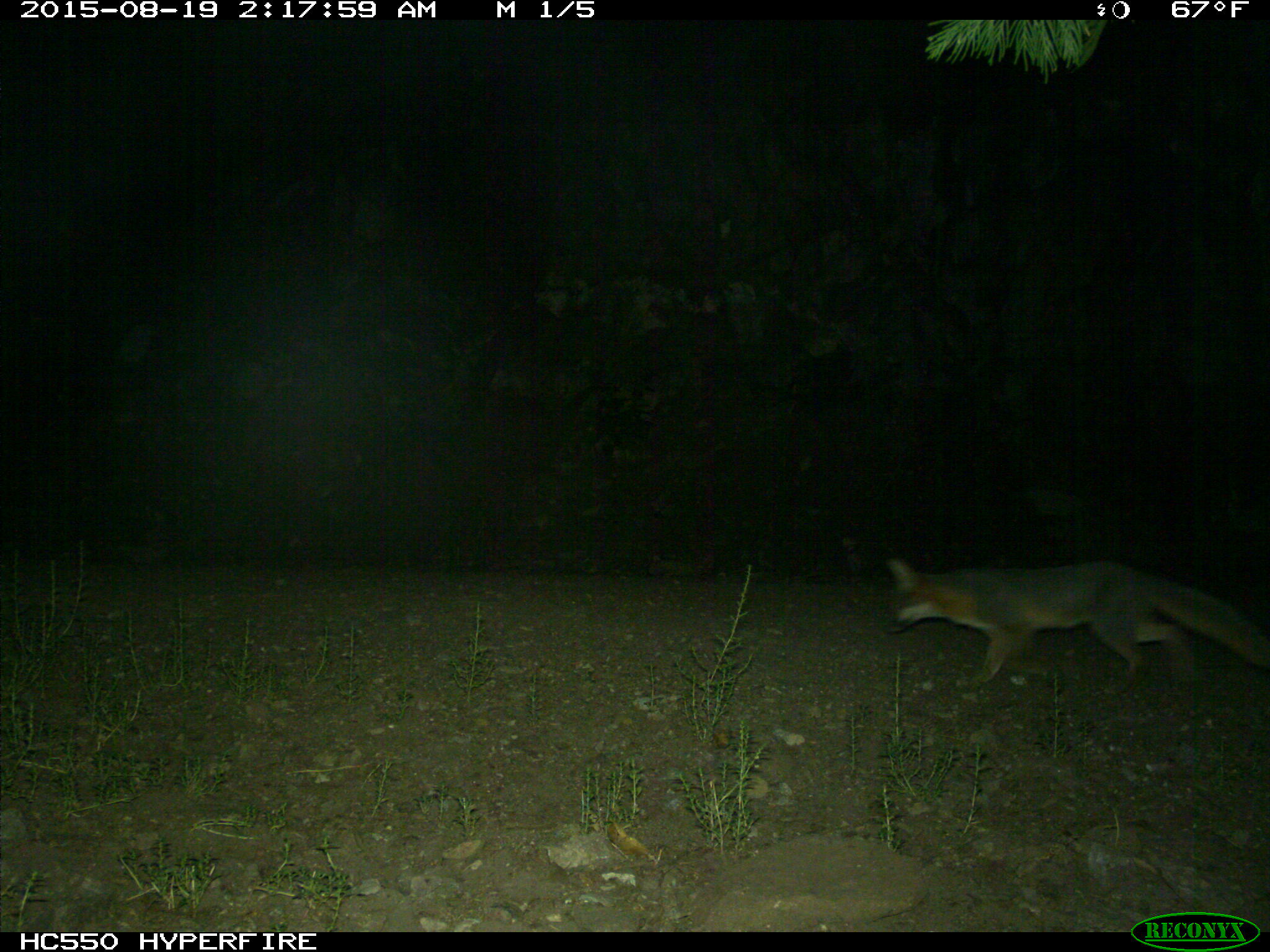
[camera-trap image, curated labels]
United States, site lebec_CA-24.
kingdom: Animalia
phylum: Chordata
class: Mammalia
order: Carnivora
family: Canidae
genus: Urocyon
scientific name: Urocyon cinereoargenteus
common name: gray fox